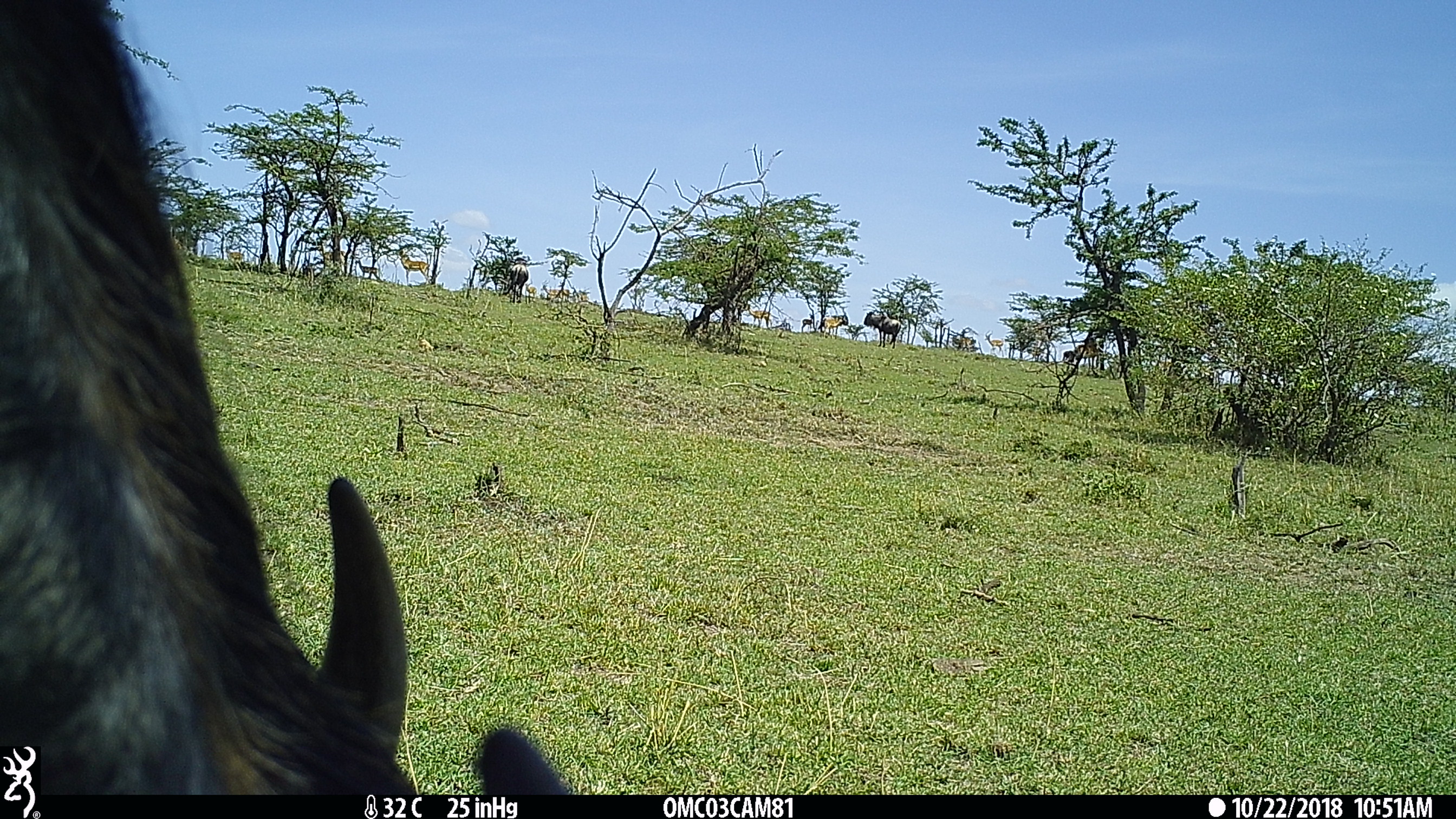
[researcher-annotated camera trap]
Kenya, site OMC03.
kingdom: Animalia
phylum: Chordata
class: Mammalia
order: Artiodactyla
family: Bovidae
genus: Connochaetes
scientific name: Connochaetes taurinus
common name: blue wildebeest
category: wildebeest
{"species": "wildebeest (blue wildebeest) (Connochaetes taurinus)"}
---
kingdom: Animalia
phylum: Chordata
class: Mammalia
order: Artiodactyla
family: Bovidae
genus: Aepyceros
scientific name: Aepyceros melampus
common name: impala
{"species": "impala (Aepyceros melampus)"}